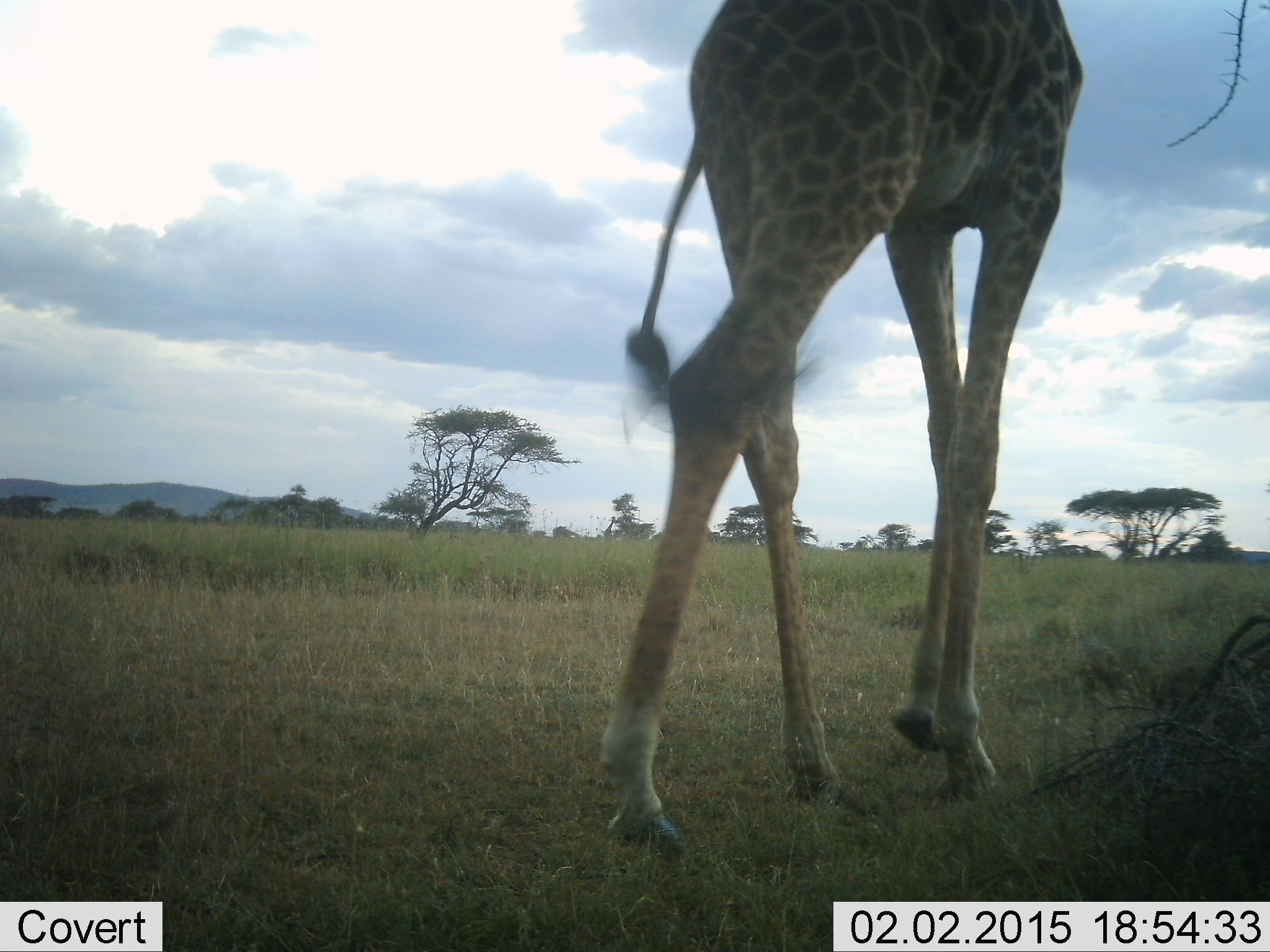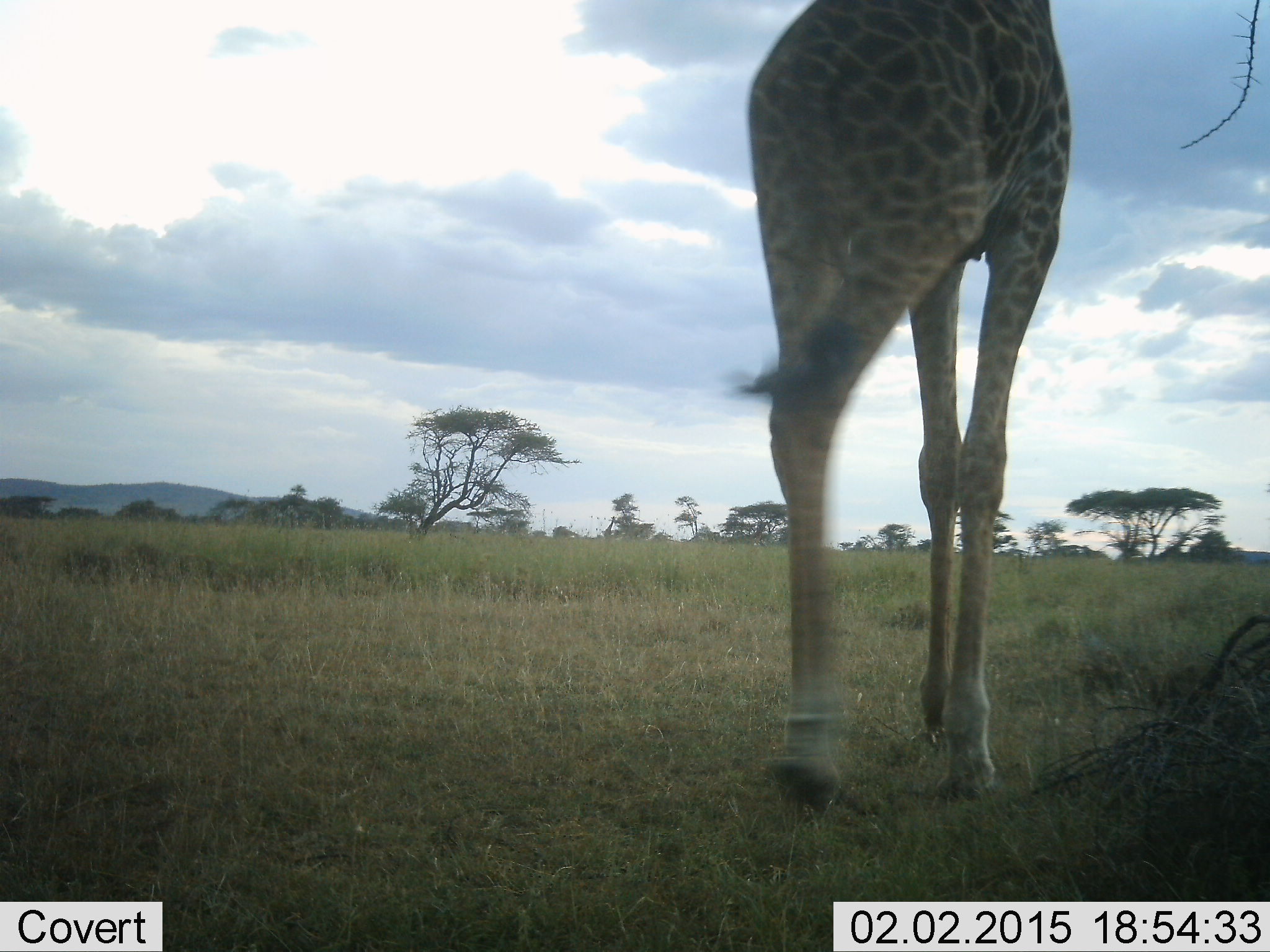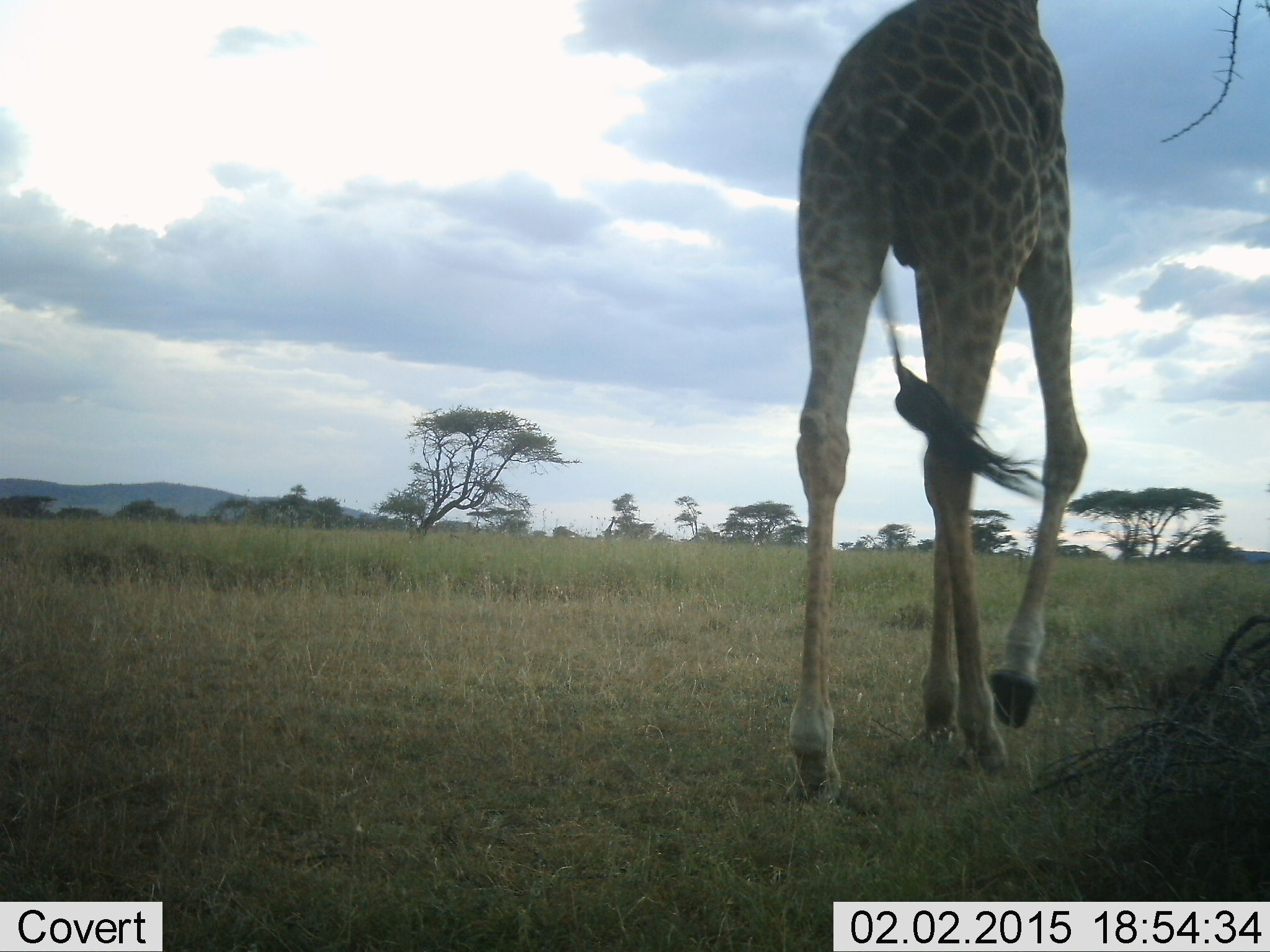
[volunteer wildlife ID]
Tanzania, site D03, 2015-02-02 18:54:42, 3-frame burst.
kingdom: Animalia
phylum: Chordata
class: Mammalia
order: Artiodactyla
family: Giraffidae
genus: Giraffa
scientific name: Giraffa camelopardalis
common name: giraffe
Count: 1.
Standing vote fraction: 0%.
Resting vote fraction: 0%.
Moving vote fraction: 100%.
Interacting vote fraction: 0%.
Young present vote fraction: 0%.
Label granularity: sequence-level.